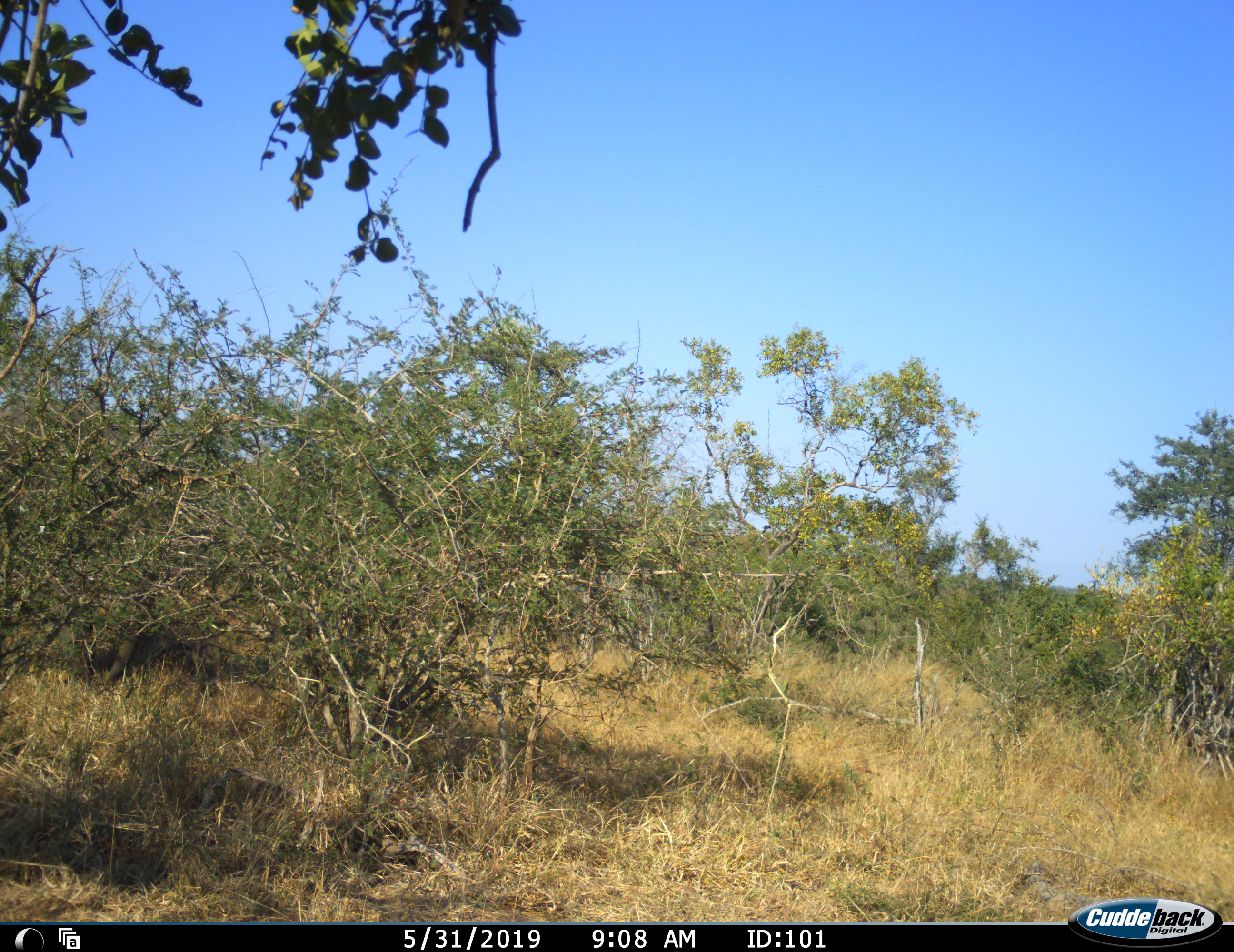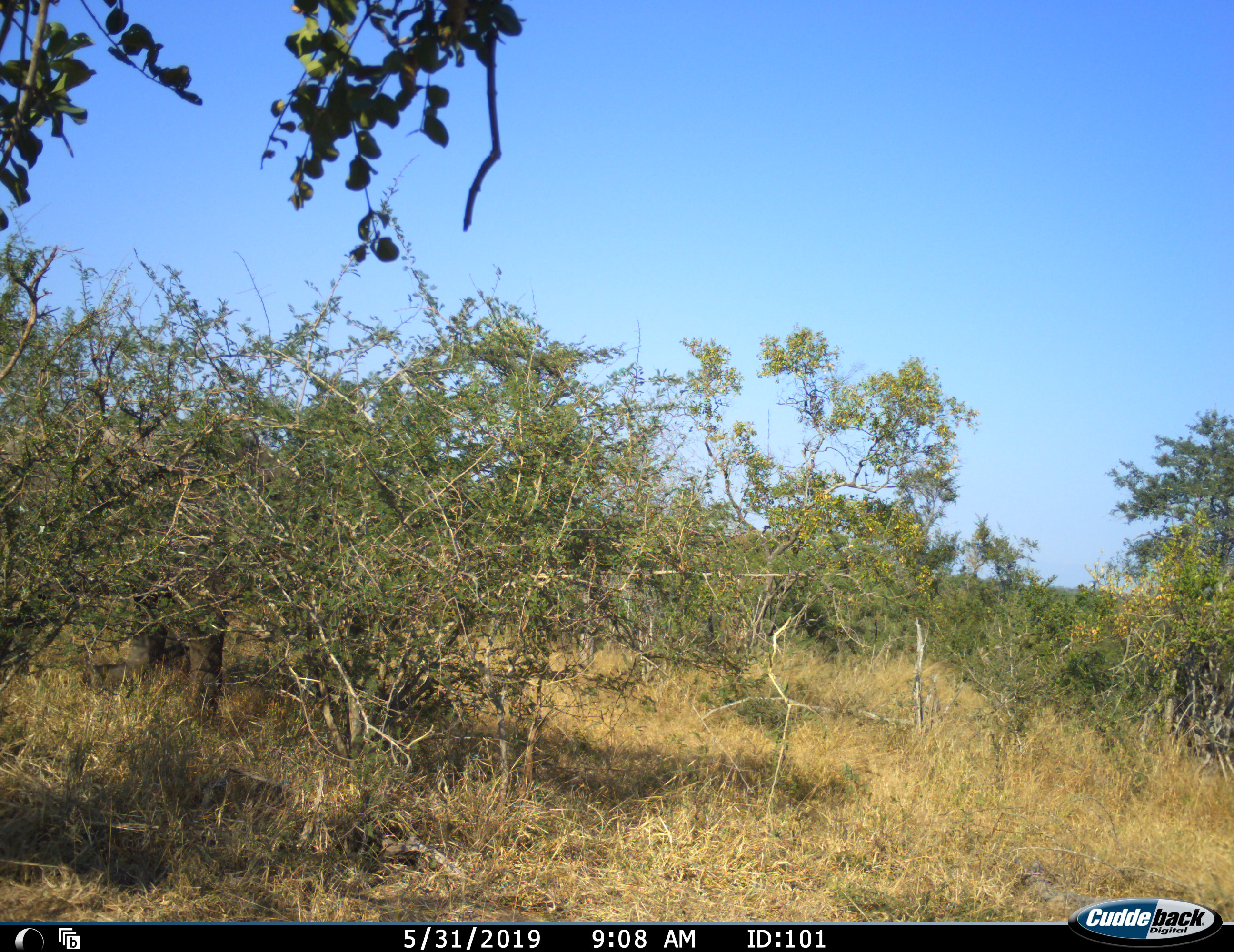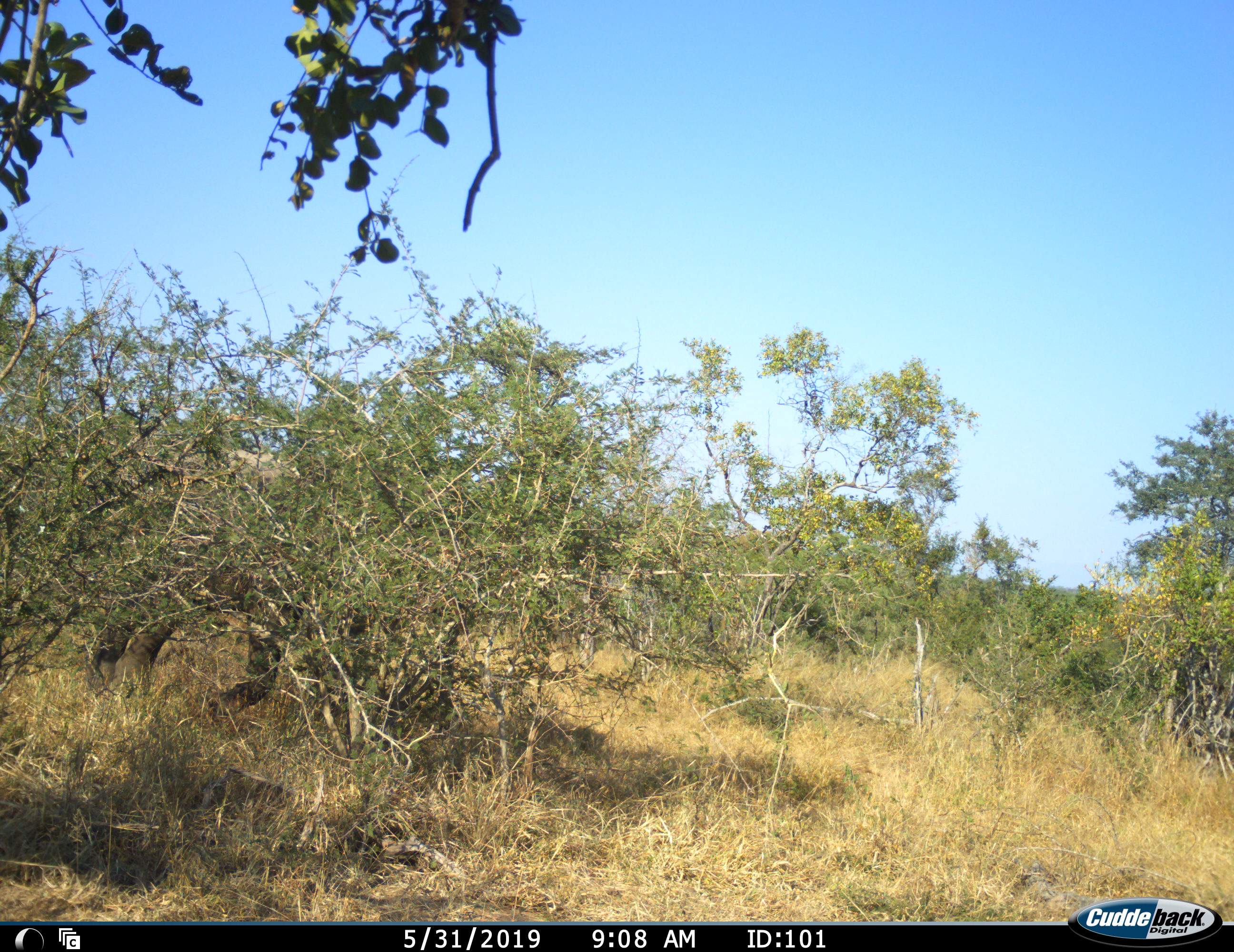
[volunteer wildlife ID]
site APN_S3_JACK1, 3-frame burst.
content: unidentified animal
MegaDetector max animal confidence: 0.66